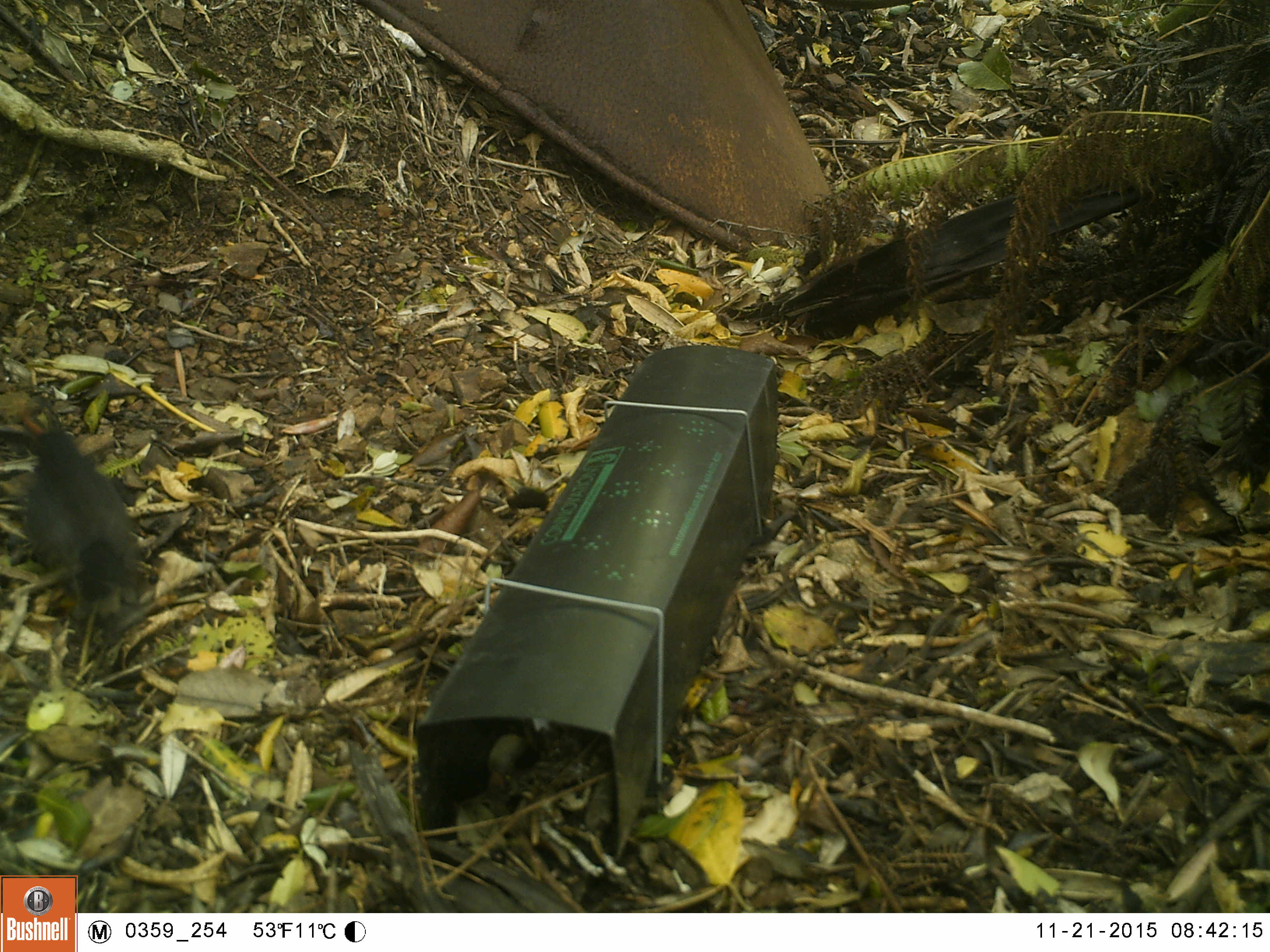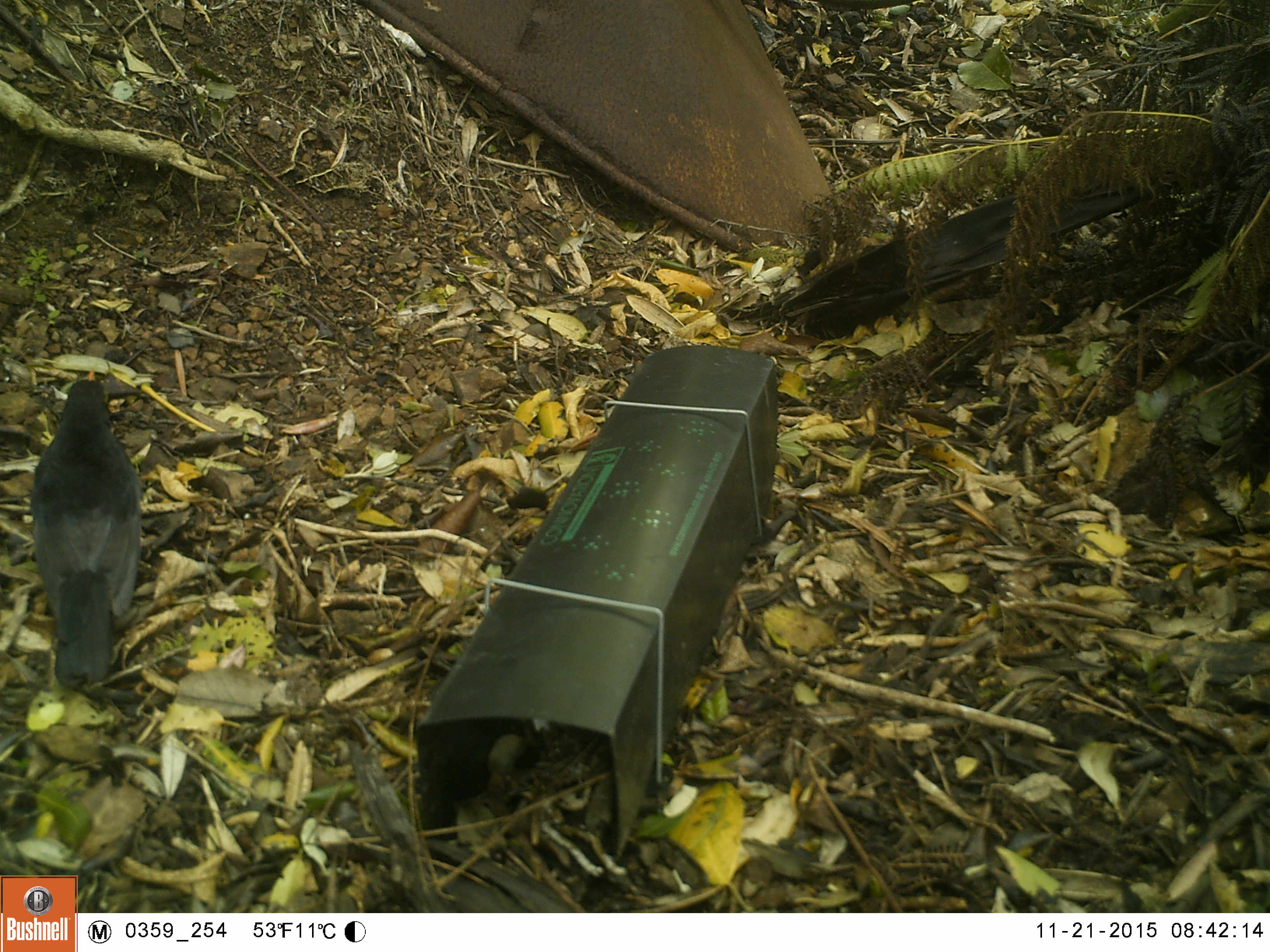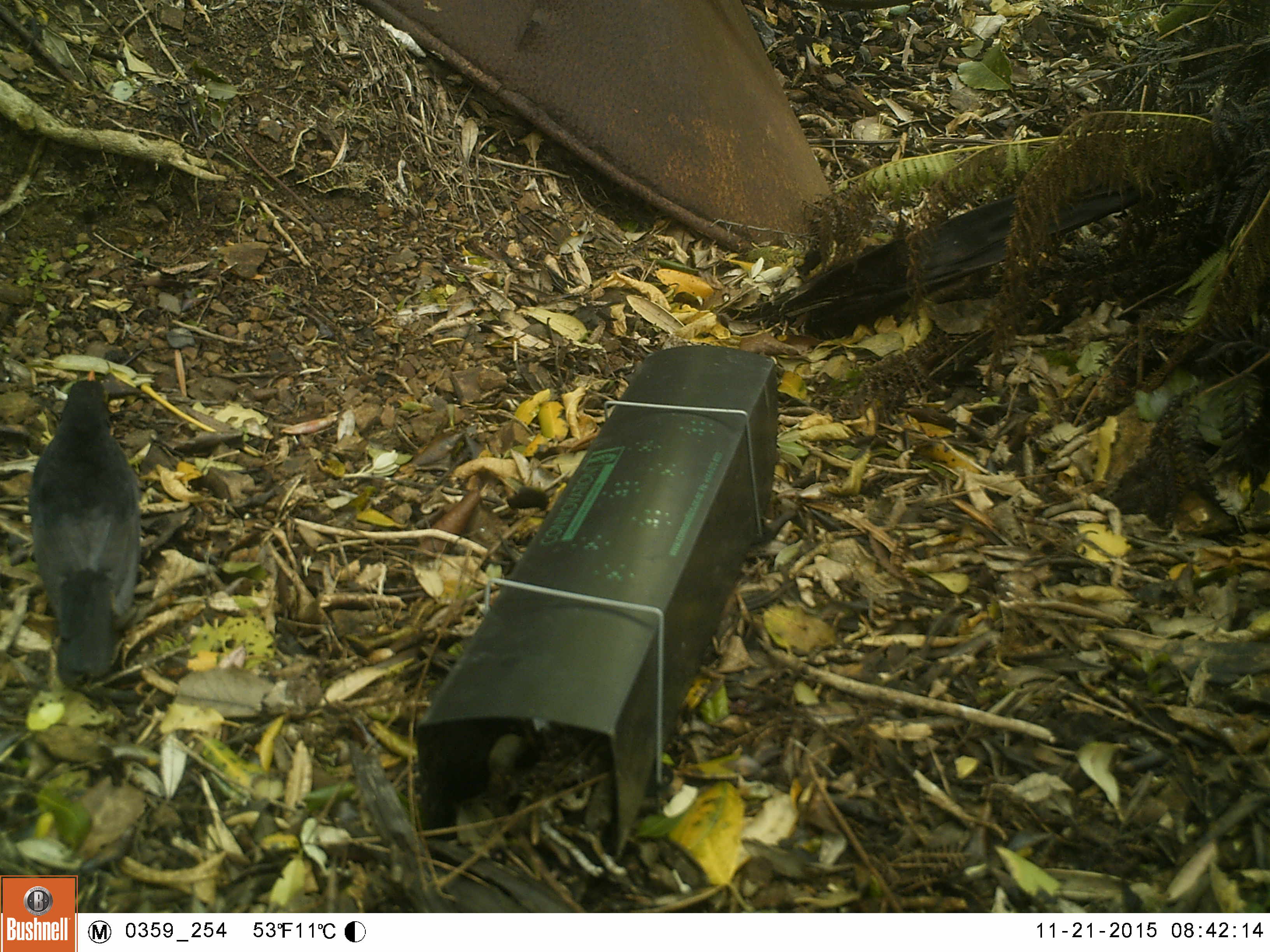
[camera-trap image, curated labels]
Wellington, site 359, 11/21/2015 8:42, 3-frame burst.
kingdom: Animalia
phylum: Chordata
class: Aves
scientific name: Aves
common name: bird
Bird (Aves).